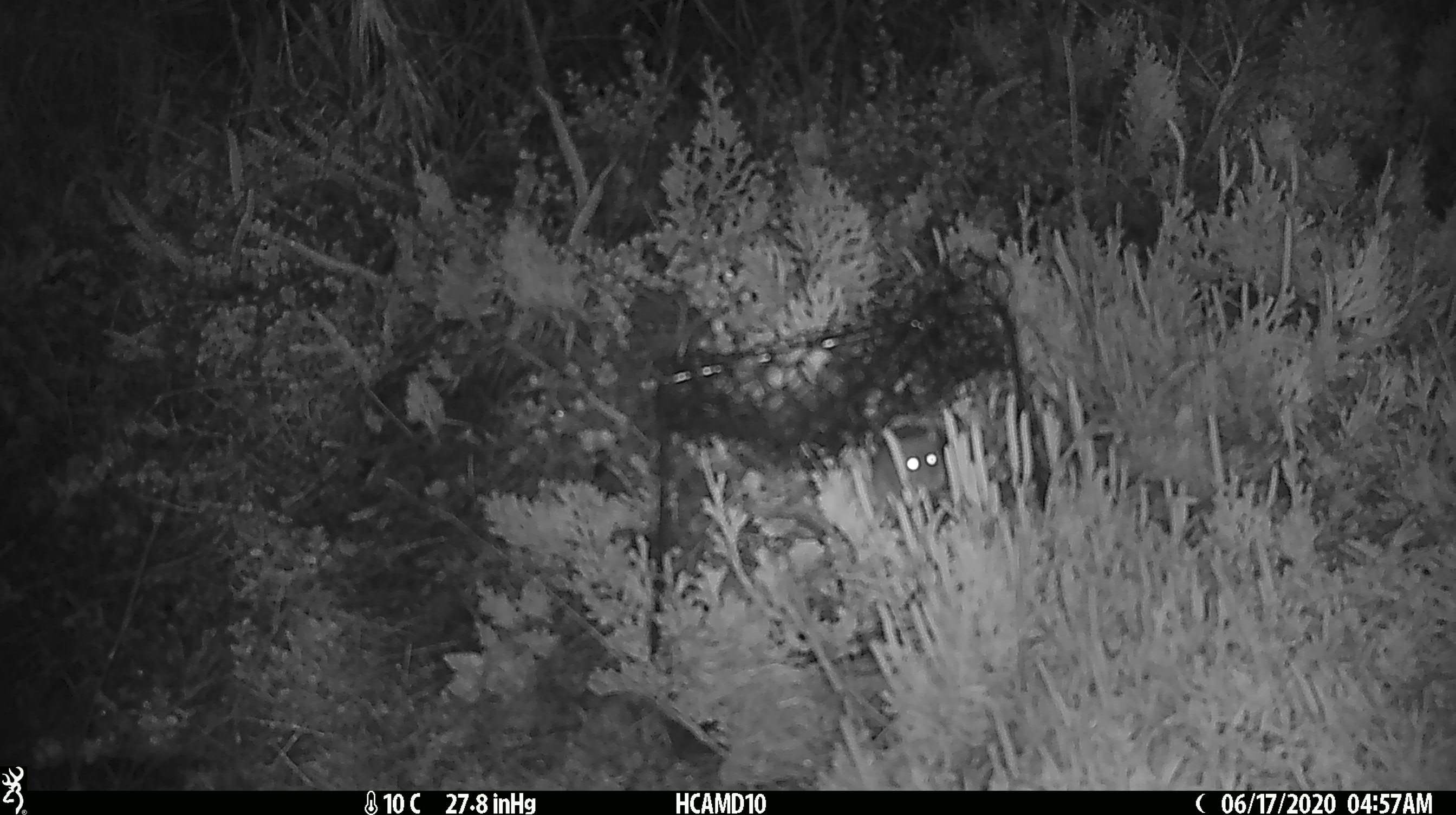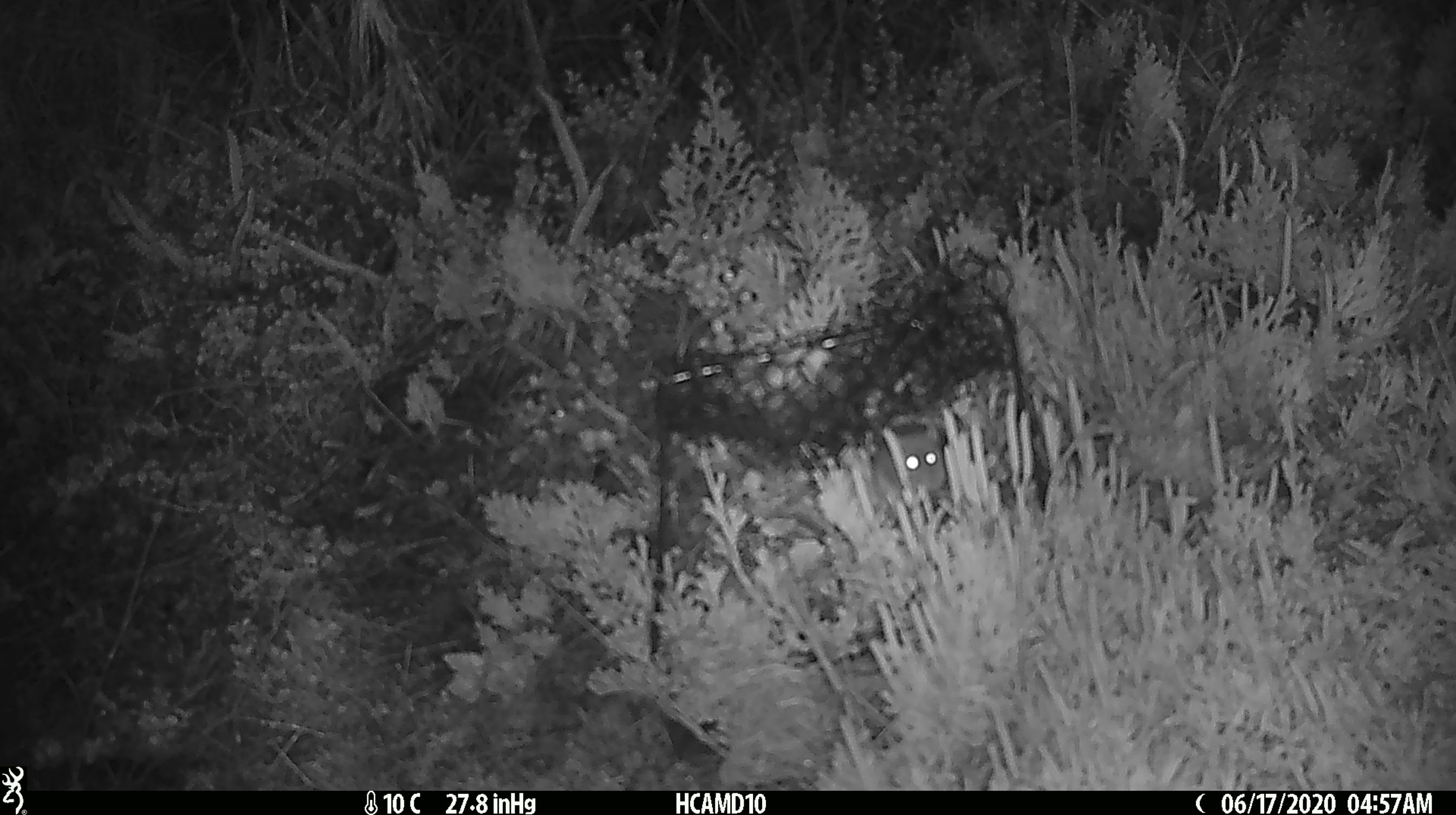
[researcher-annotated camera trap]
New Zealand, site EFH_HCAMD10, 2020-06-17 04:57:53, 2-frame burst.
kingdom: Animalia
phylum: Chordata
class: Mammalia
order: Rodentia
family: Muridae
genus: Mus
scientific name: Mus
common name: mouse